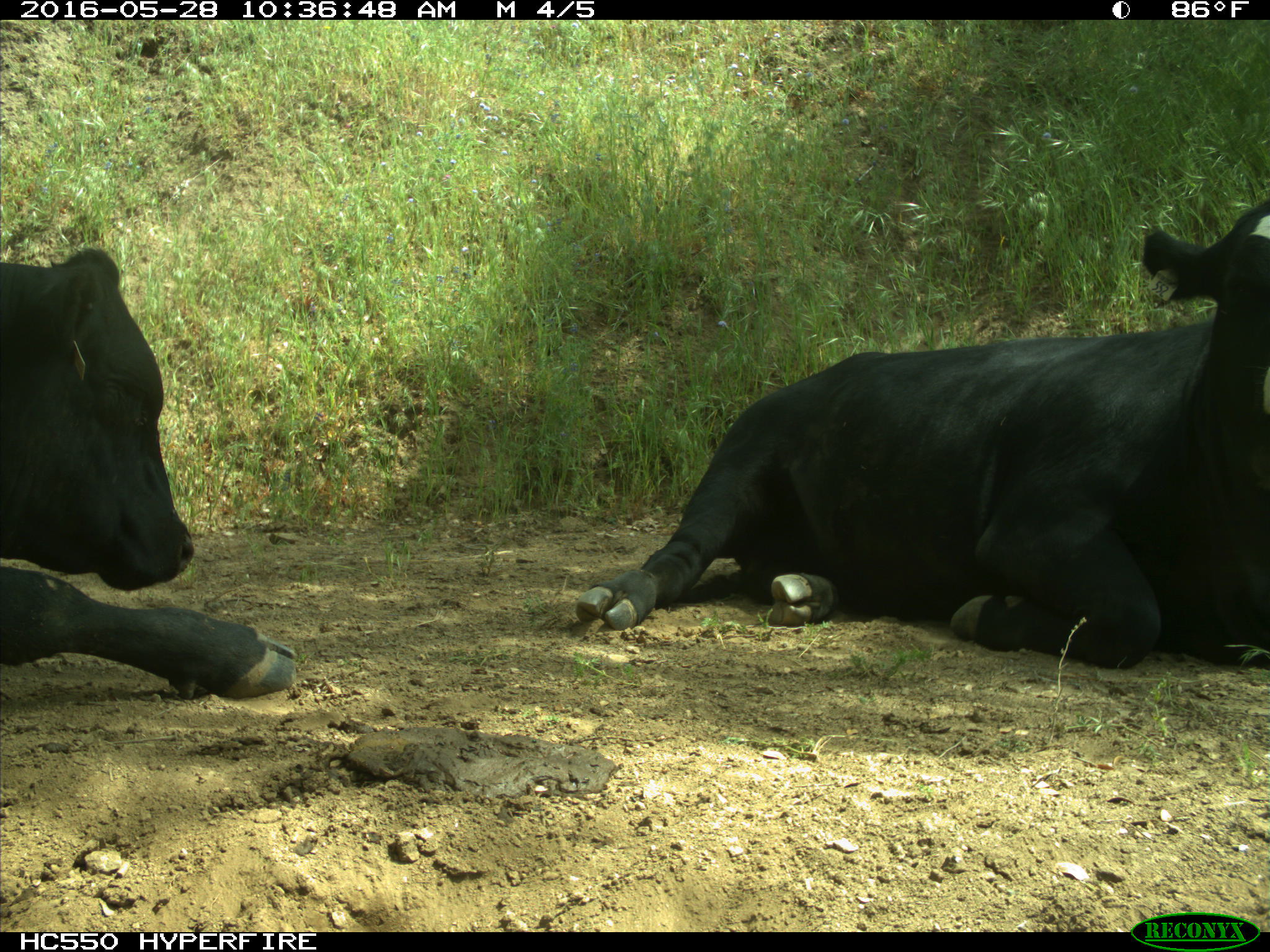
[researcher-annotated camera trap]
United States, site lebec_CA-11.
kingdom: Animalia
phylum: Chordata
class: Mammalia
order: Artiodactyla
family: Bovidae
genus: Bos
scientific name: Bos taurus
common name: domestic cow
Bos taurus (domestic cow).